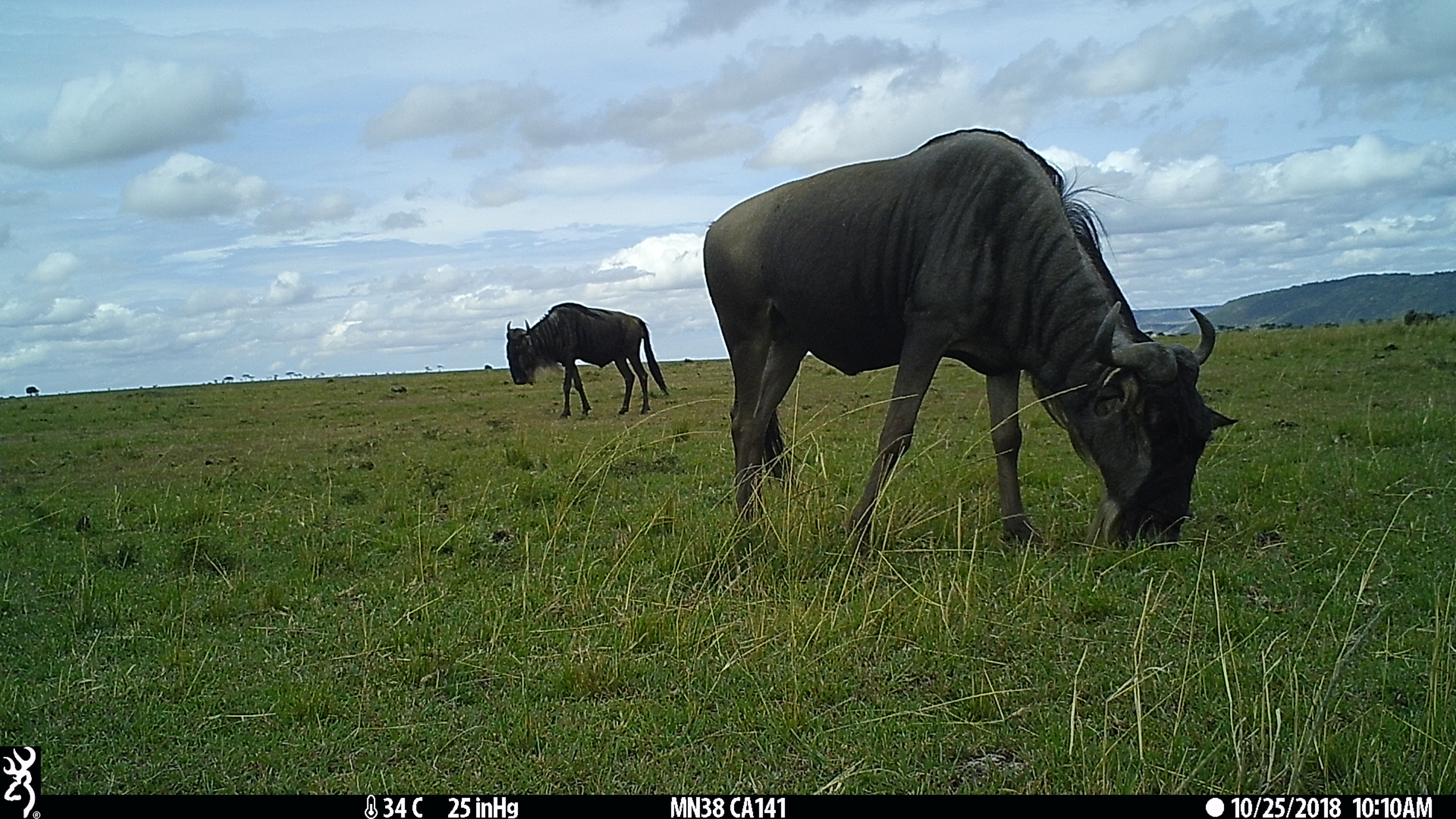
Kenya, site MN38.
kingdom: Animalia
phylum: Chordata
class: Mammalia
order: Artiodactyla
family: Bovidae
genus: Connochaetes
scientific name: Connochaetes taurinus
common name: blue wildebeest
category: wildebeest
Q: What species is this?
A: Wildebeest (blue wildebeest) (Connochaetes taurinus).